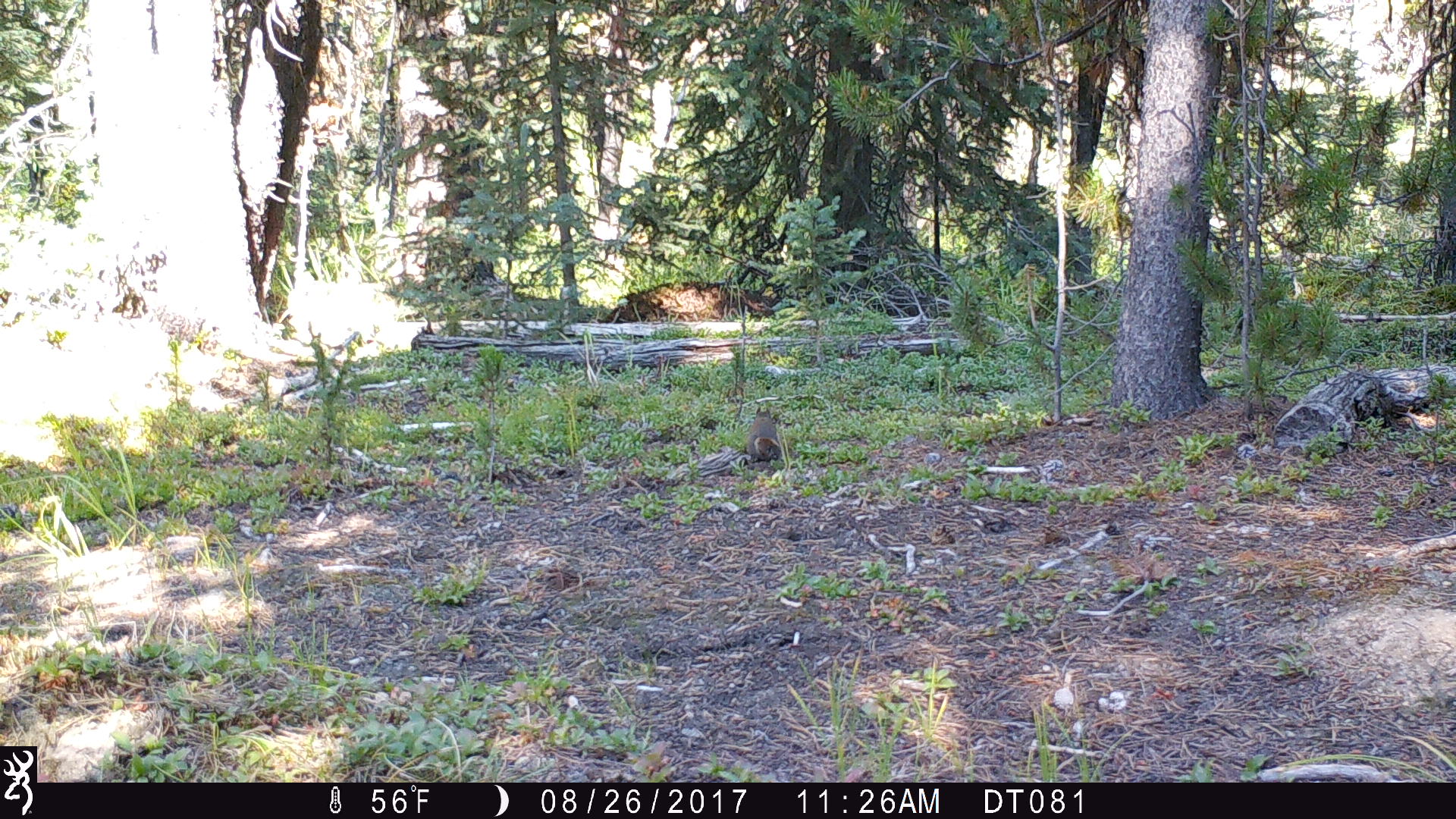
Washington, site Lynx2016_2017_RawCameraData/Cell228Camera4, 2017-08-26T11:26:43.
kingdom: Animalia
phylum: Chordata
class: Mammalia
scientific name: Mammalia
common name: small mammal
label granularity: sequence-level